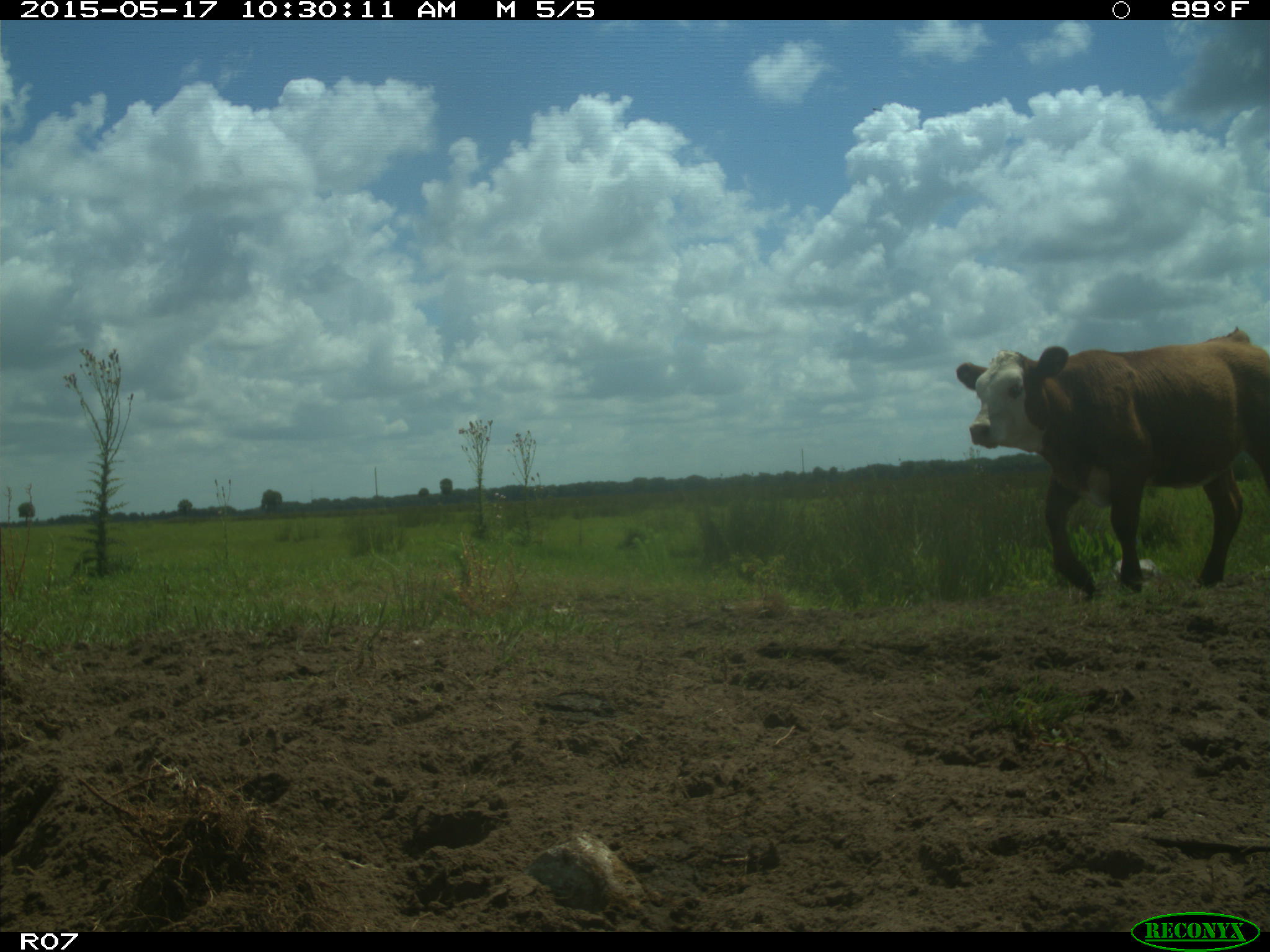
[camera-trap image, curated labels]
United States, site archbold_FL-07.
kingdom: Animalia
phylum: Chordata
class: Mammalia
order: Artiodactyla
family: Bovidae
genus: Bos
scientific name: Bos taurus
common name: domestic cow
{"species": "Bos taurus (domestic cow)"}